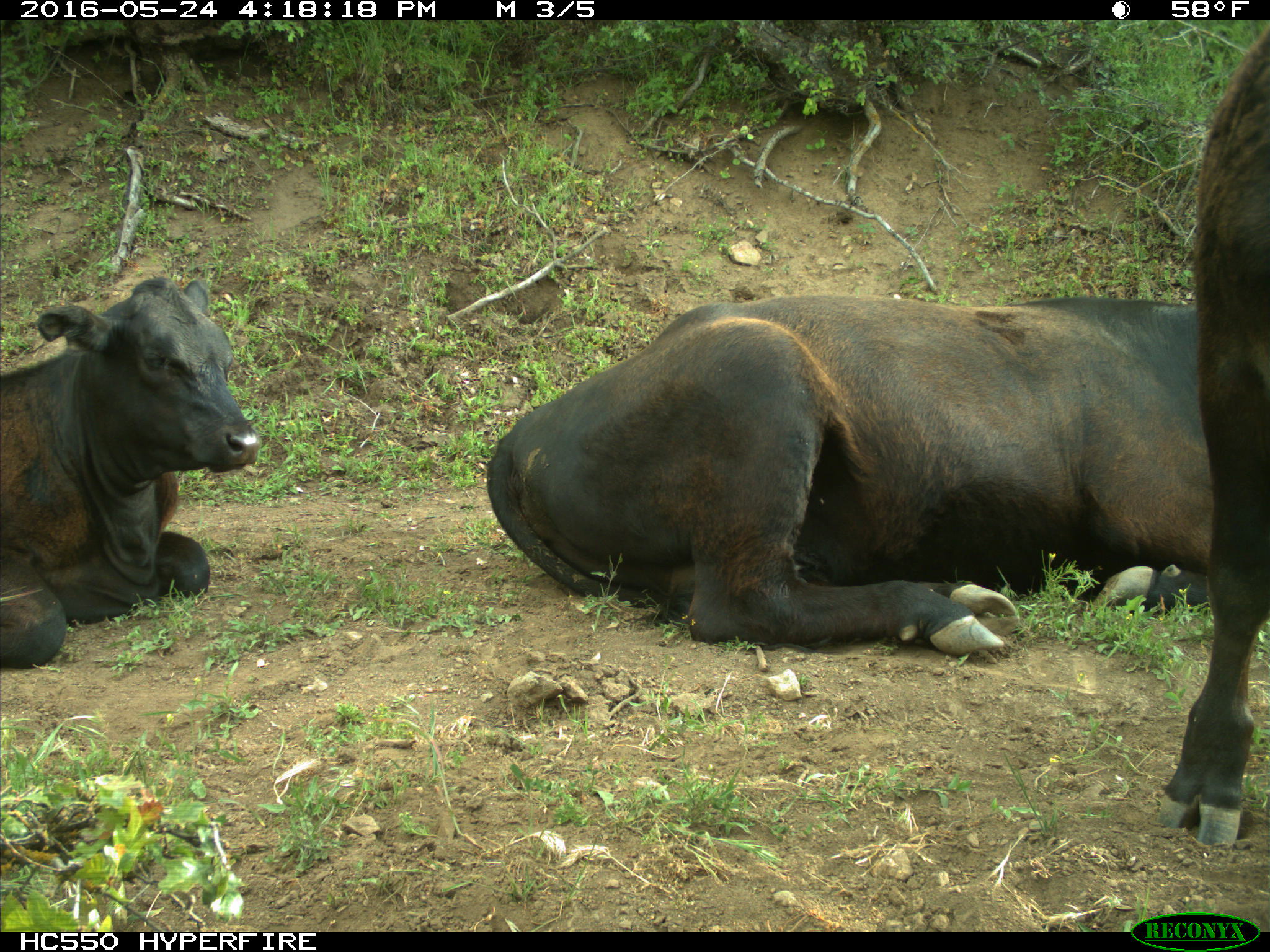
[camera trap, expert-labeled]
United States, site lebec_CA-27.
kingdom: Animalia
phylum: Chordata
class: Mammalia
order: Artiodactyla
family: Bovidae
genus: Bos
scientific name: Bos taurus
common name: domestic cow